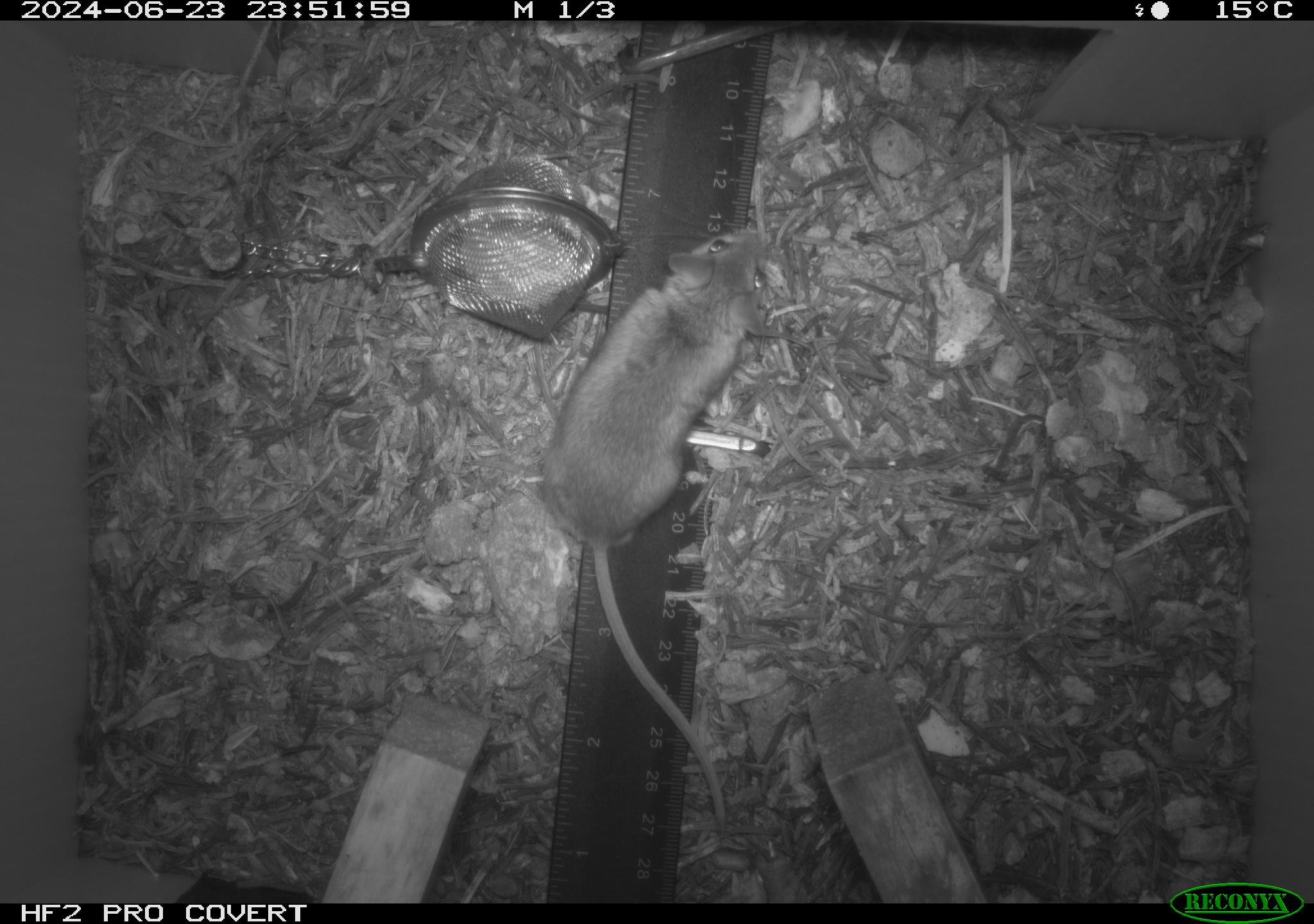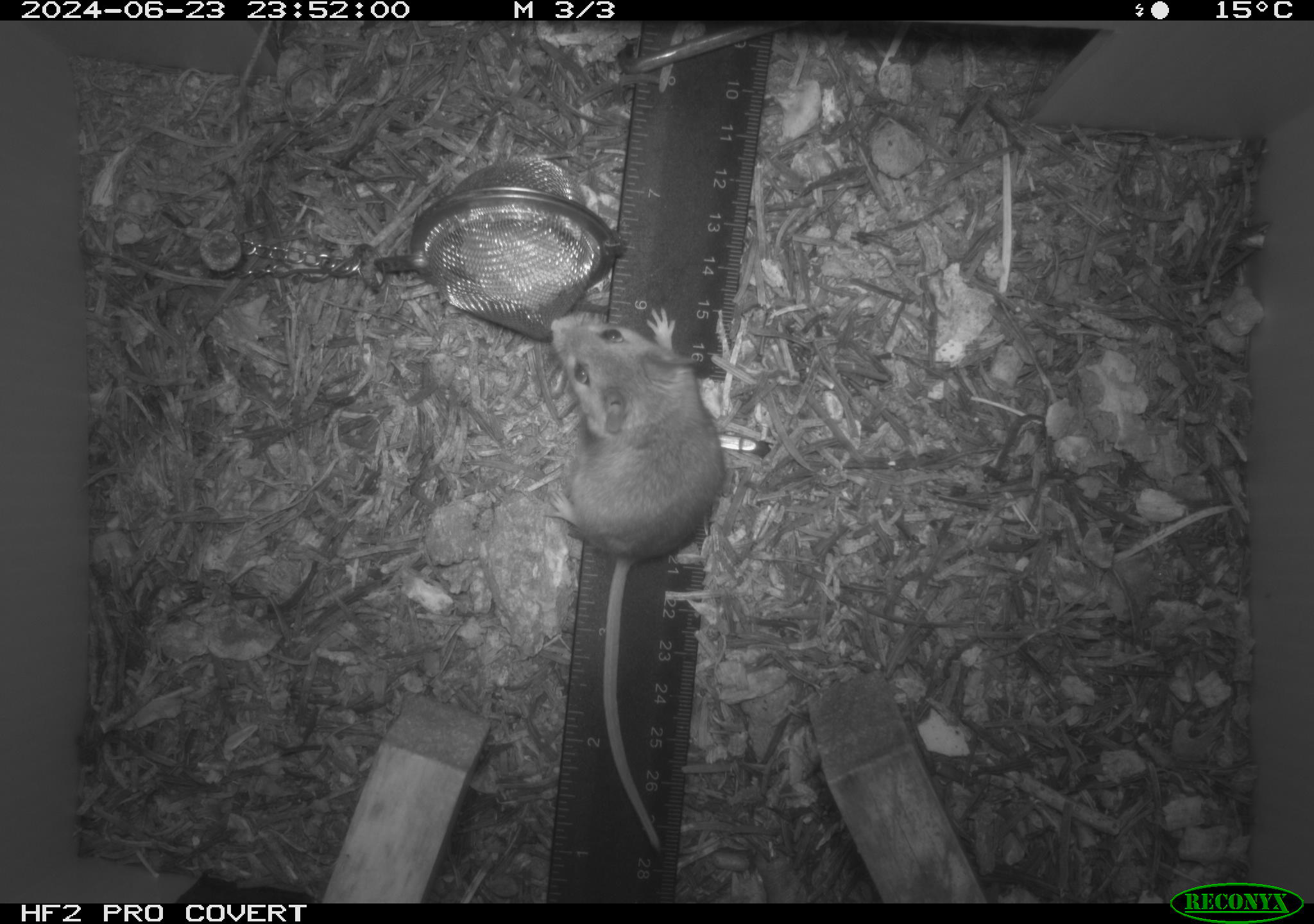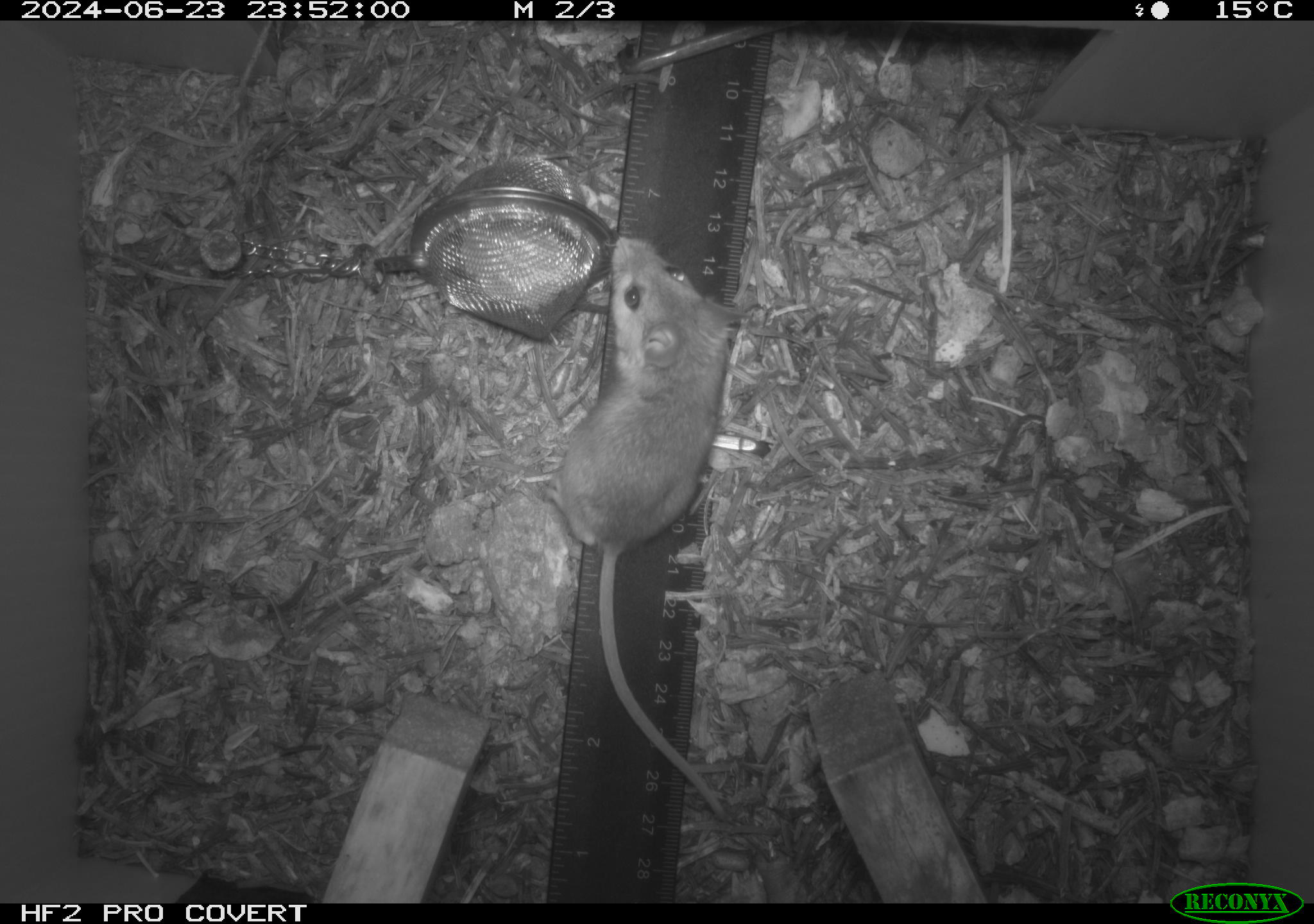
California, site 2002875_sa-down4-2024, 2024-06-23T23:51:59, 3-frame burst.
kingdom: Animalia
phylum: Chordata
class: Mammalia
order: Rodentia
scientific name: Rodentia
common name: rodent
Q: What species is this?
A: Rodent (Rodentia).